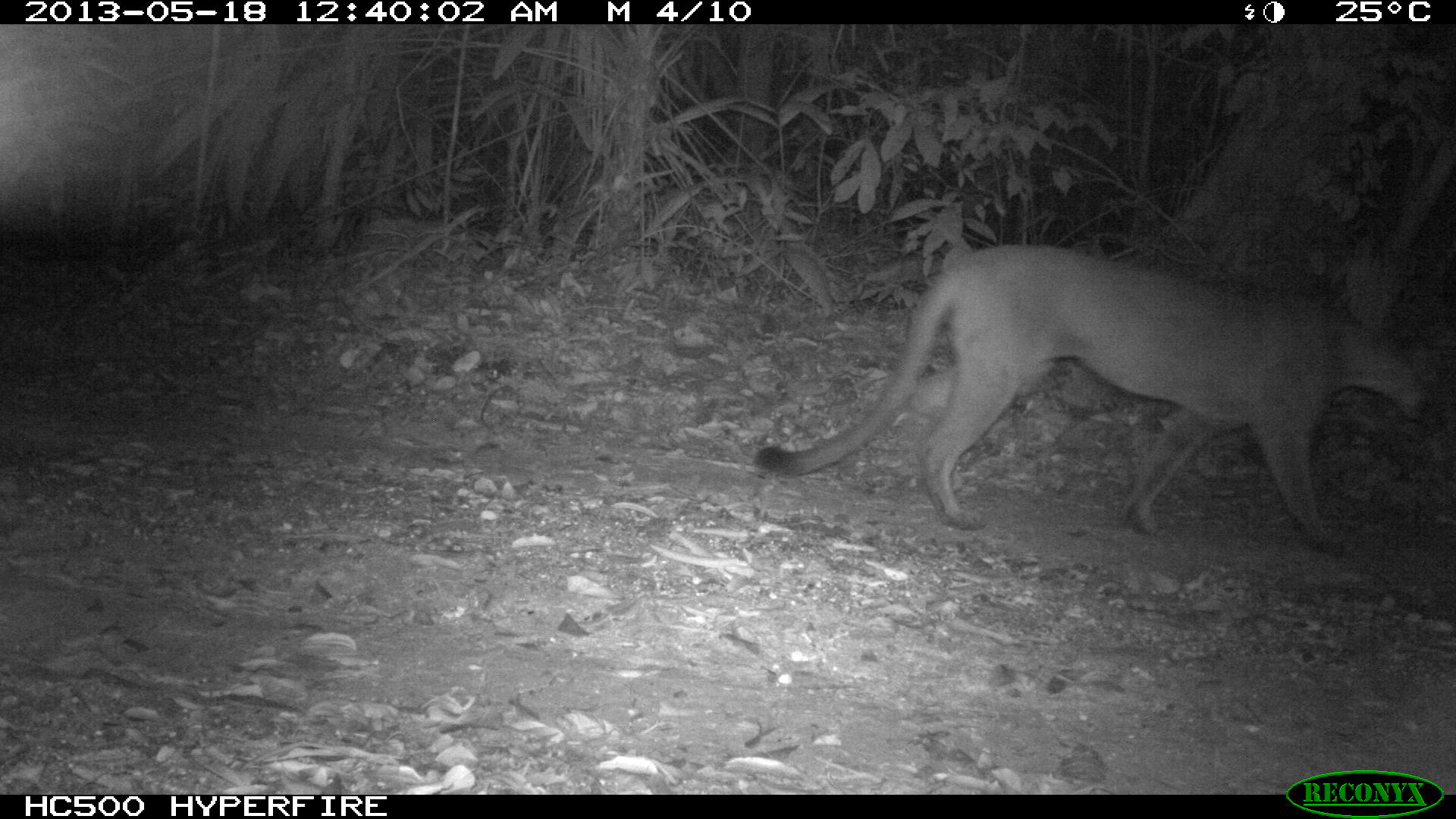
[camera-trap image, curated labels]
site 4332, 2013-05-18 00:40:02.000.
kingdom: Animalia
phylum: Chordata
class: Mammalia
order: Carnivora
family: Felidae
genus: Puma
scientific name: Puma concolor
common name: mountain lion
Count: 1.